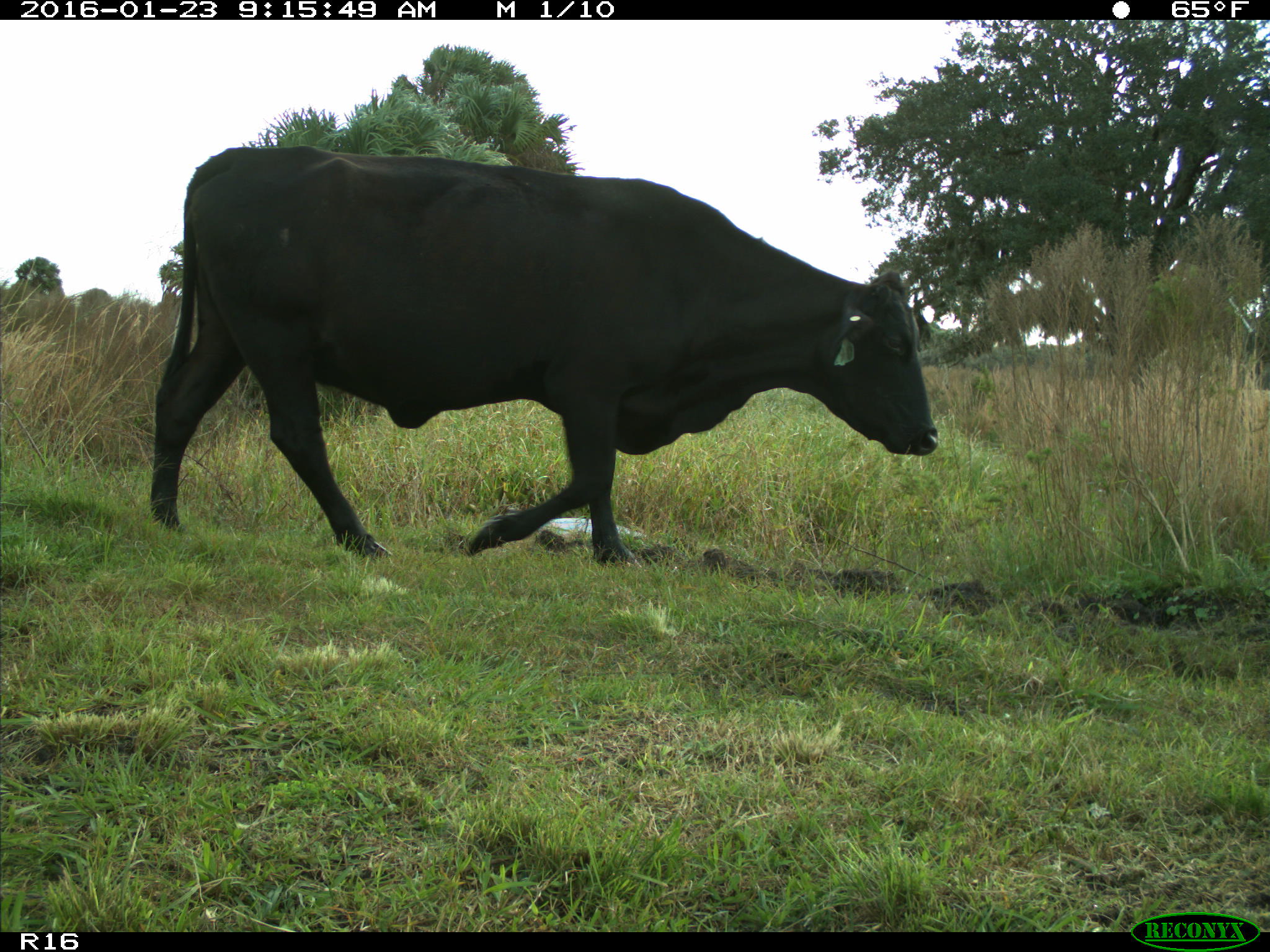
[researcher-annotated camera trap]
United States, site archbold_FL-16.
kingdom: Animalia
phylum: Chordata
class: Mammalia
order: Artiodactyla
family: Bovidae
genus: Bos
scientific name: Bos taurus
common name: domestic cow